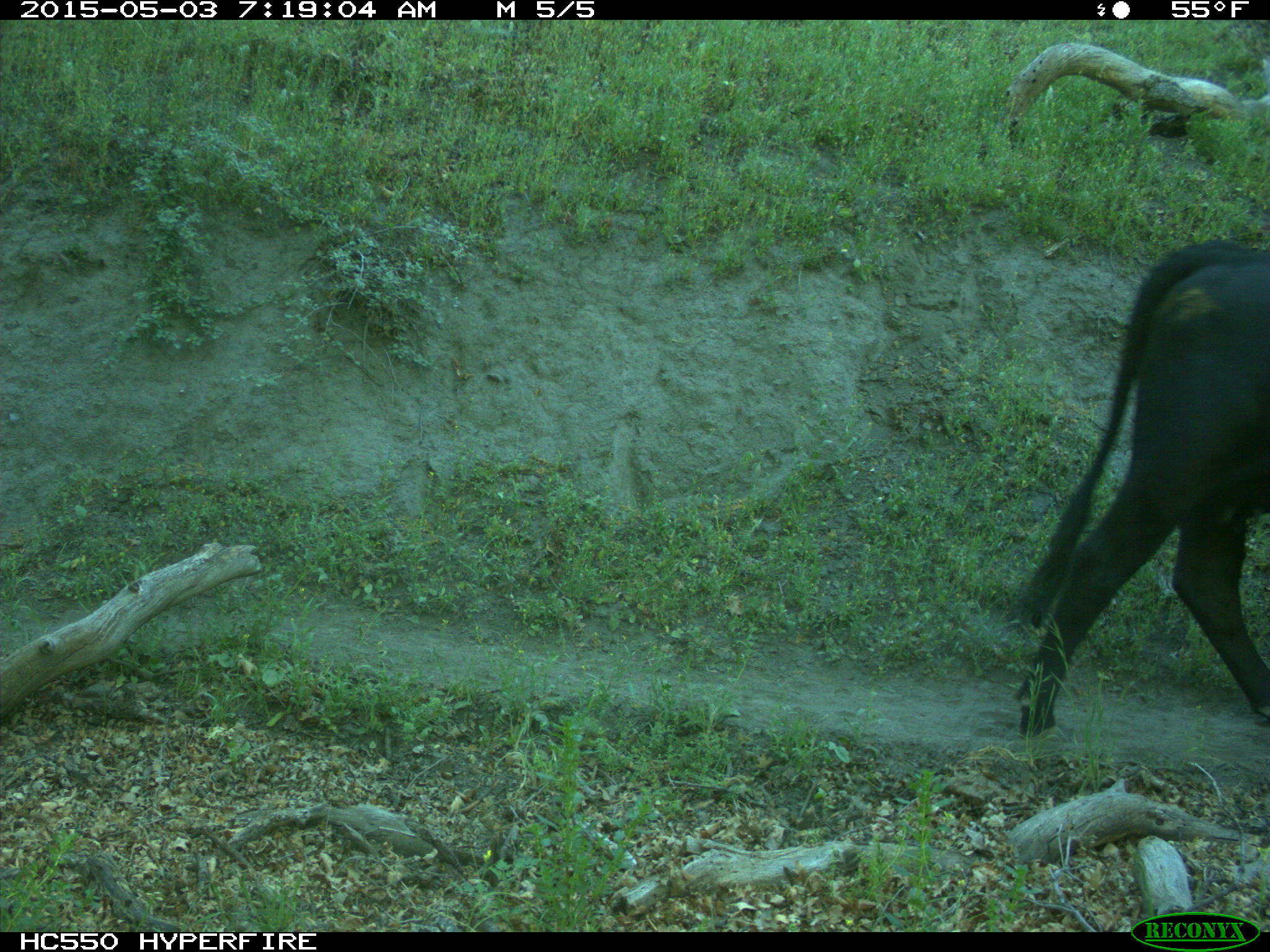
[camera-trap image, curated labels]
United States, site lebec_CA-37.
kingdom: Animalia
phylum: Chordata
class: Mammalia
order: Artiodactyla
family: Bovidae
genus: Bos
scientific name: Bos taurus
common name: domestic cow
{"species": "Bos taurus (domestic cow)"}